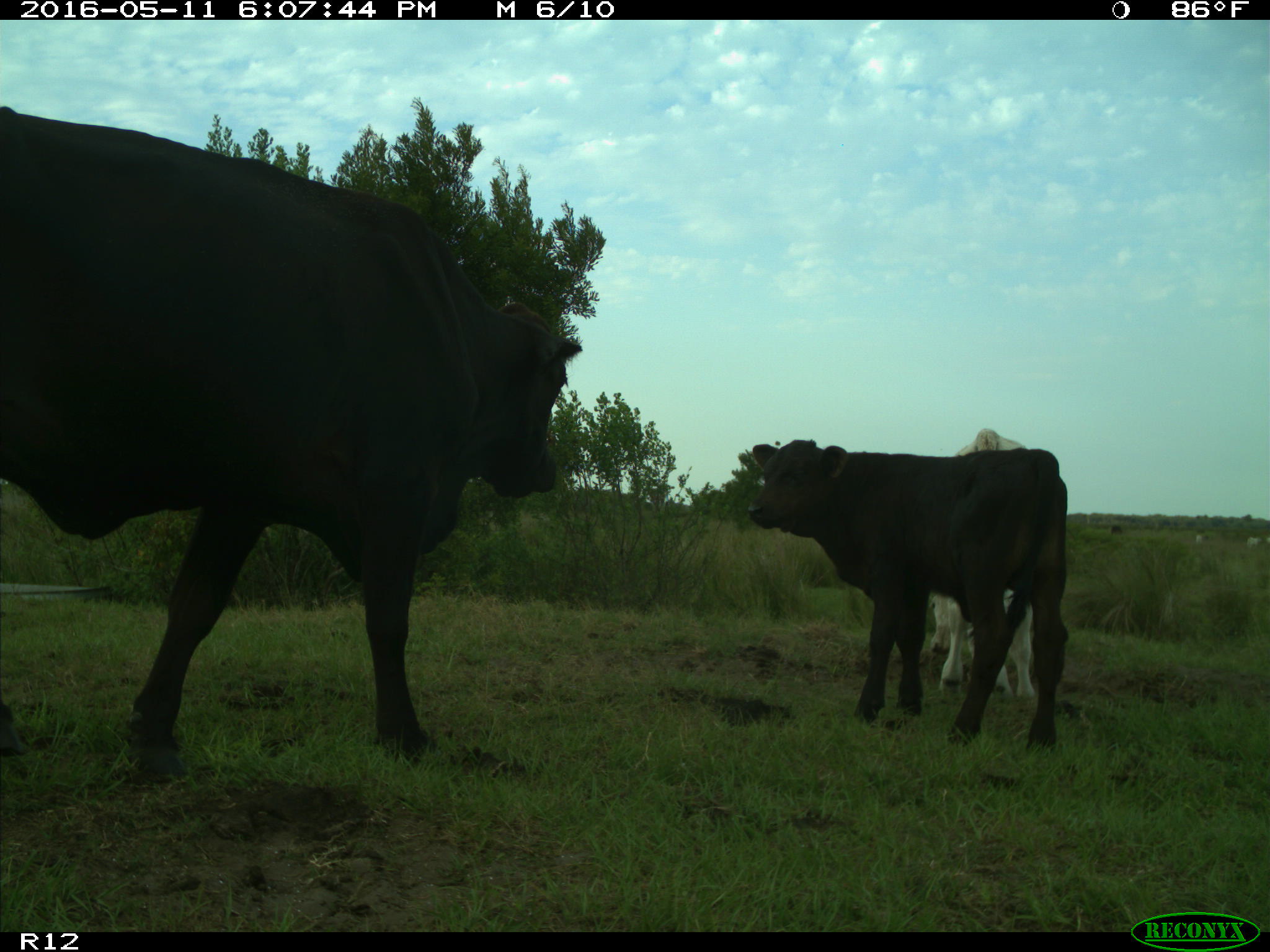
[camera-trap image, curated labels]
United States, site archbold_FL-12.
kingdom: Animalia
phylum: Chordata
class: Mammalia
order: Artiodactyla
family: Bovidae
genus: Bos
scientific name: Bos taurus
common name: domestic cow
Bos taurus (domestic cow).